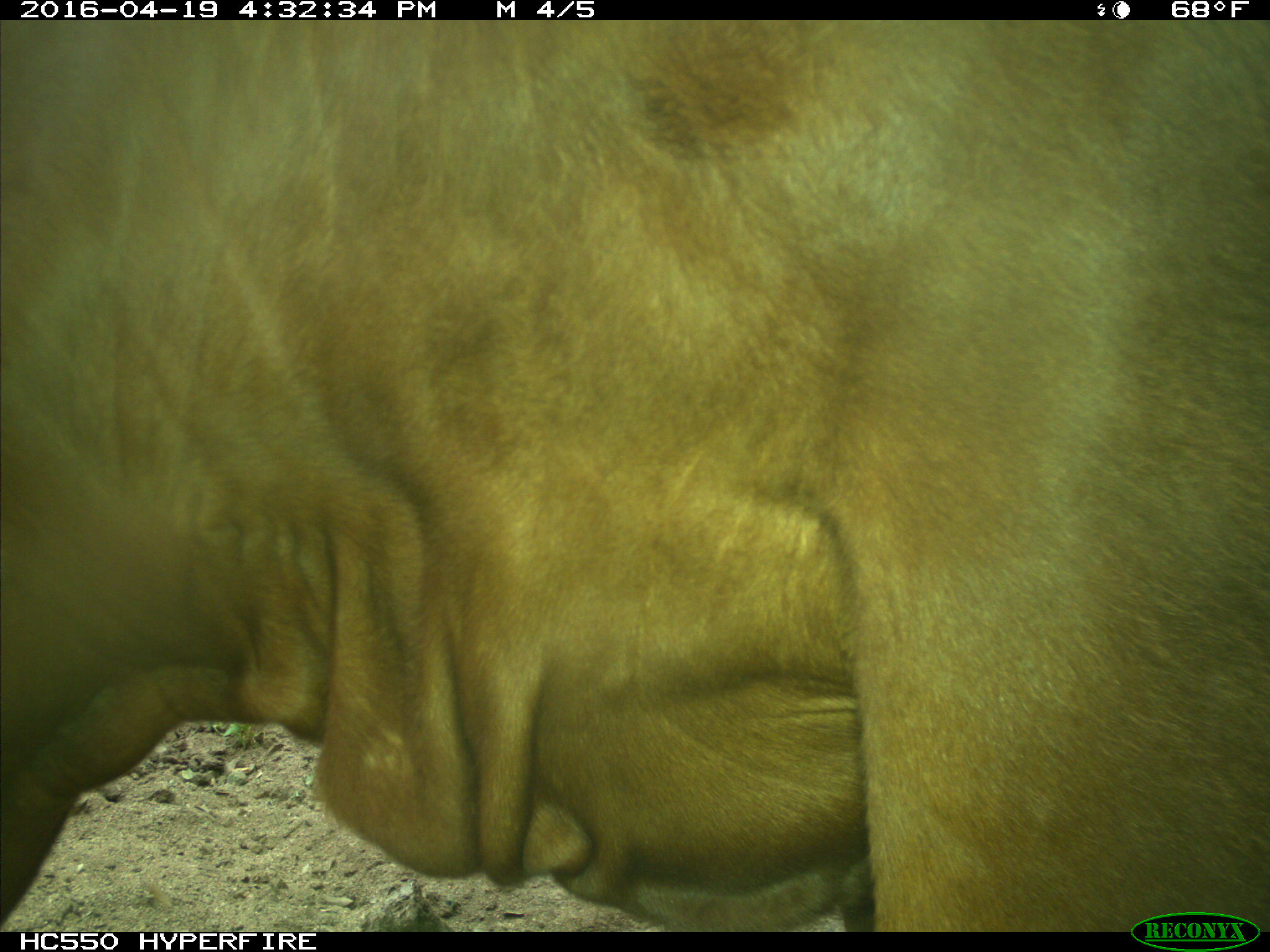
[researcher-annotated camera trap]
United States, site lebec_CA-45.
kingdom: Animalia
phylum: Chordata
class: Mammalia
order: Artiodactyla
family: Bovidae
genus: Bos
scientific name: Bos taurus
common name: domestic cow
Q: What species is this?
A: Bos taurus (domestic cow).